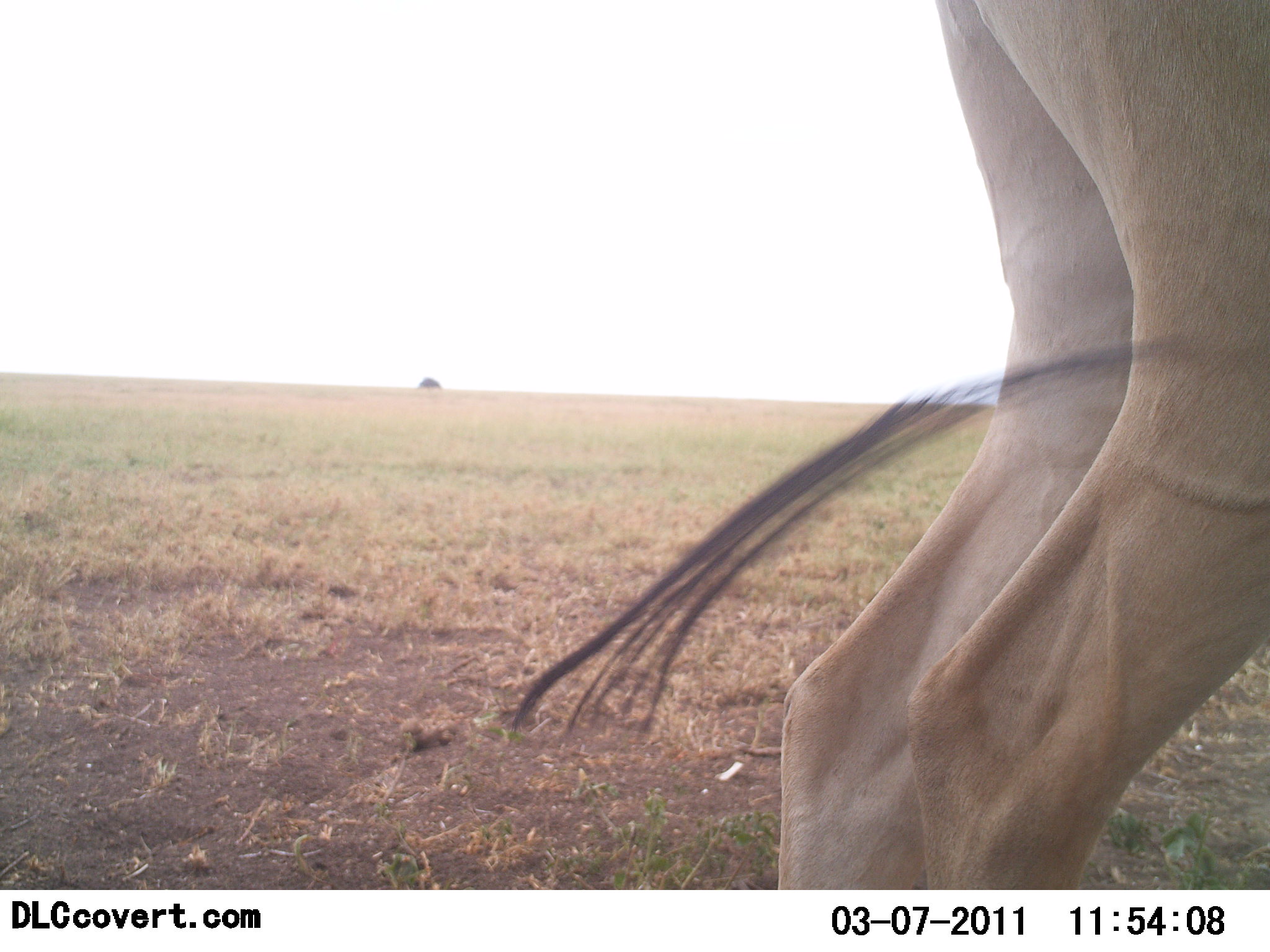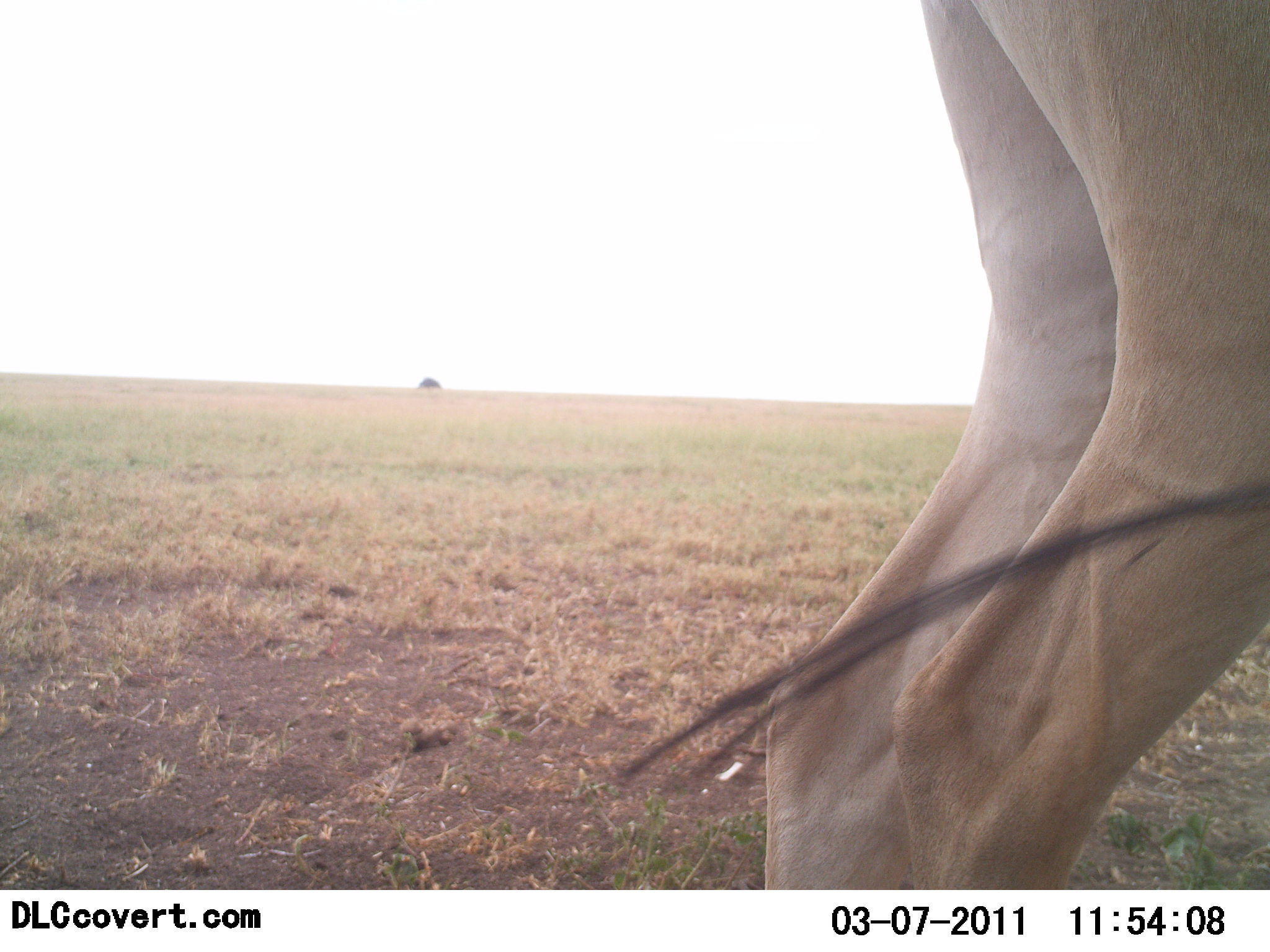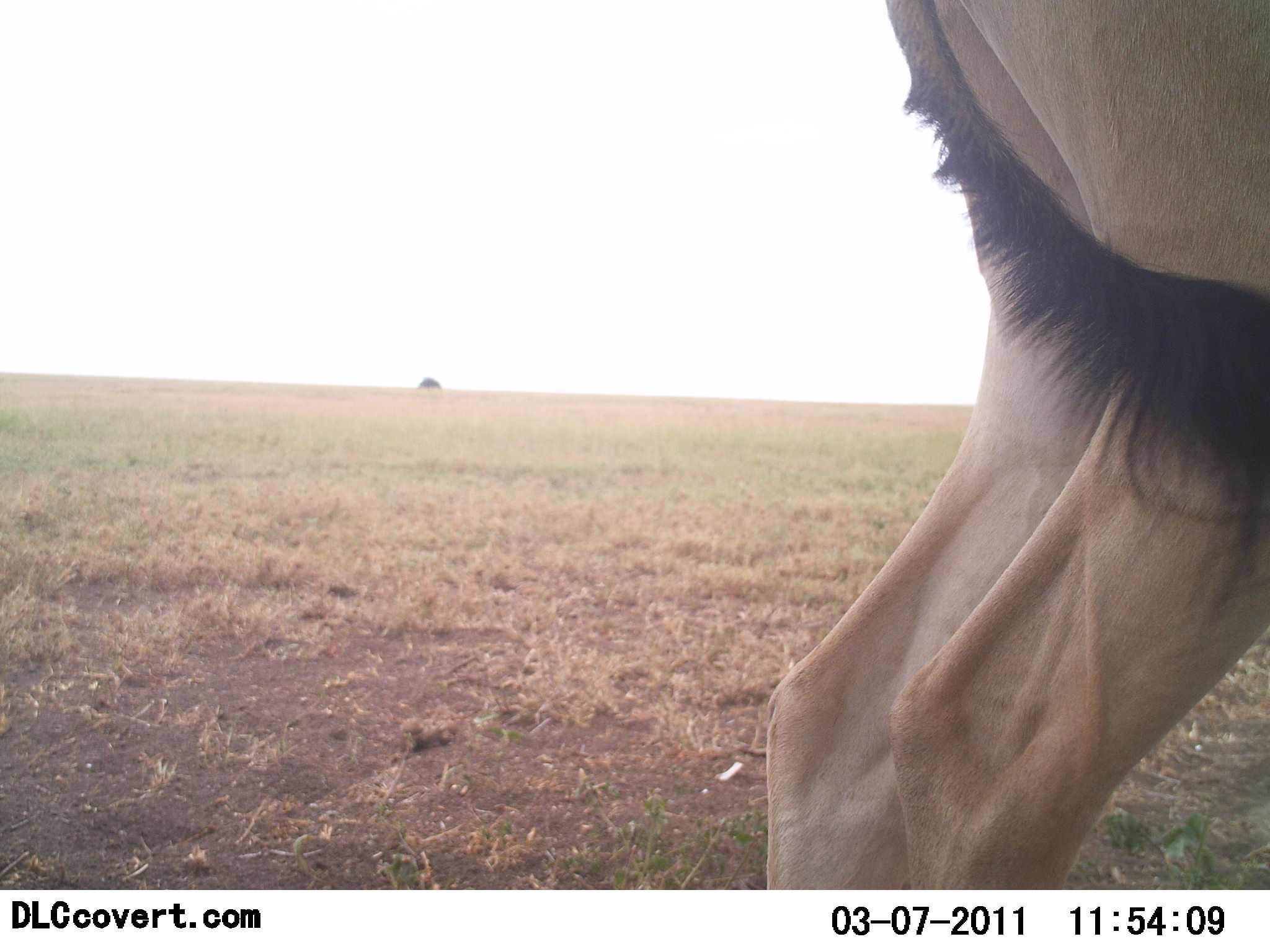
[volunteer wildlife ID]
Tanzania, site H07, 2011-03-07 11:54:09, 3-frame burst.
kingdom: Animalia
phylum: Chordata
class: Mammalia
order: Artiodactyla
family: Bovidae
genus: Alcelaphus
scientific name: Alcelaphus buselaphus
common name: hartebeest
Hartebeest (Alcelaphus buselaphus), count 1. Behavior (volunteer vote fractions): standing 100%, resting 0%, moving 0%, interacting 0%. Young present (vote fraction): 0%. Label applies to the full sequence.